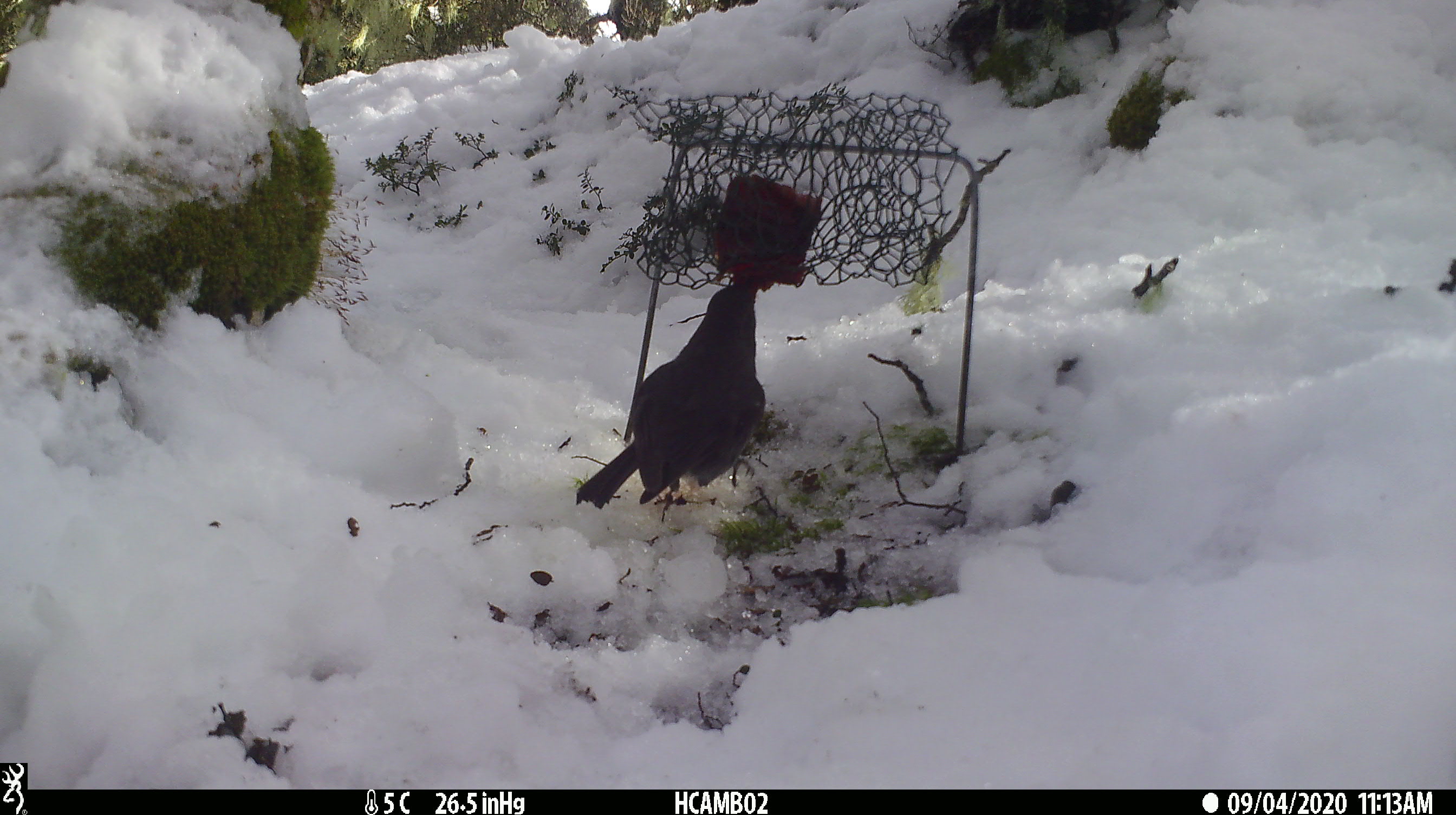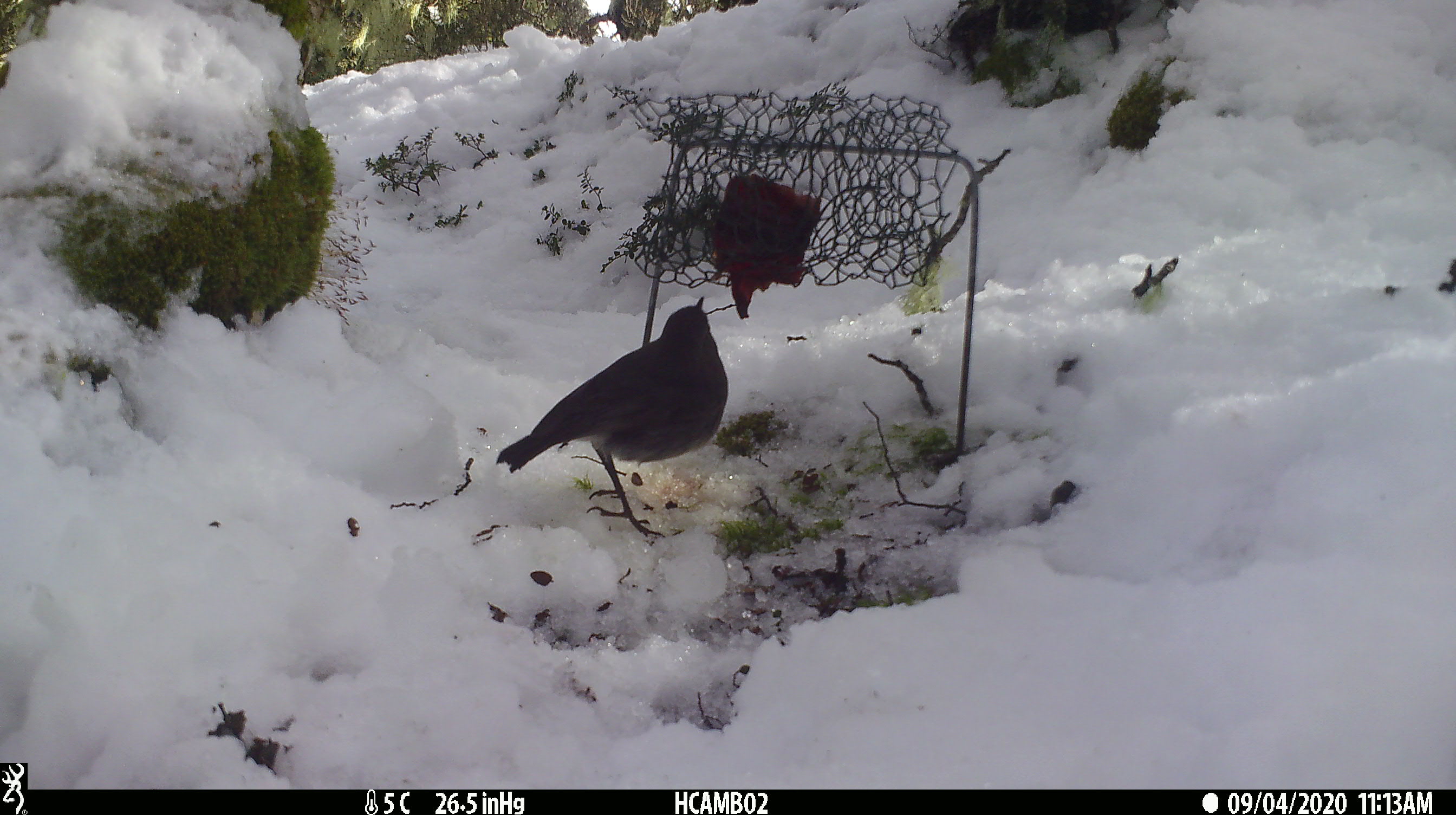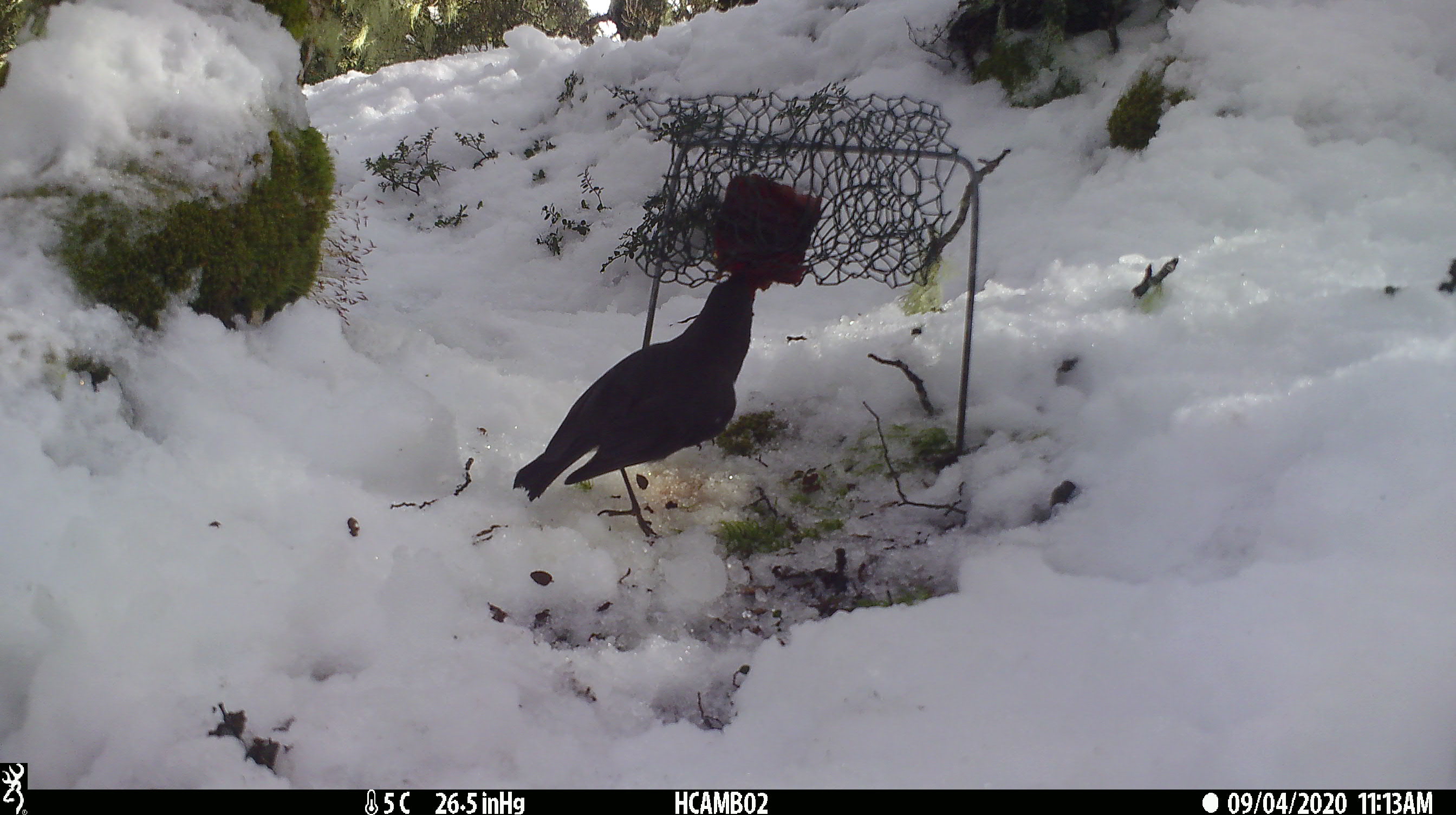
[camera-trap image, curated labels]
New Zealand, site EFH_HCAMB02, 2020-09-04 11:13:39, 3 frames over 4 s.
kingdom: Animalia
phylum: Chordata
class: Aves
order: Passeriformes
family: Petroicidae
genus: Petroica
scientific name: Petroica australis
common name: new zealand robin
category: robin